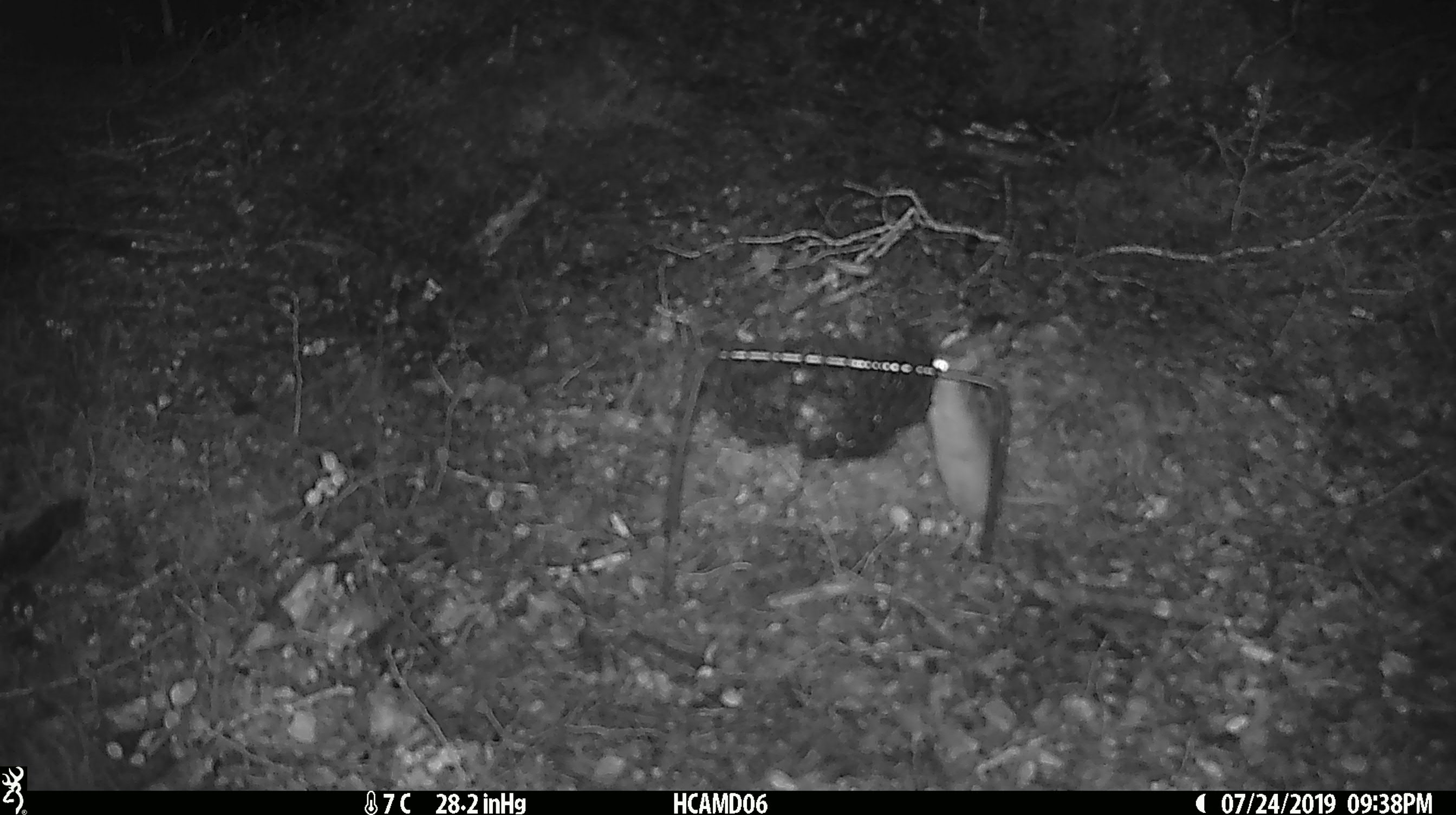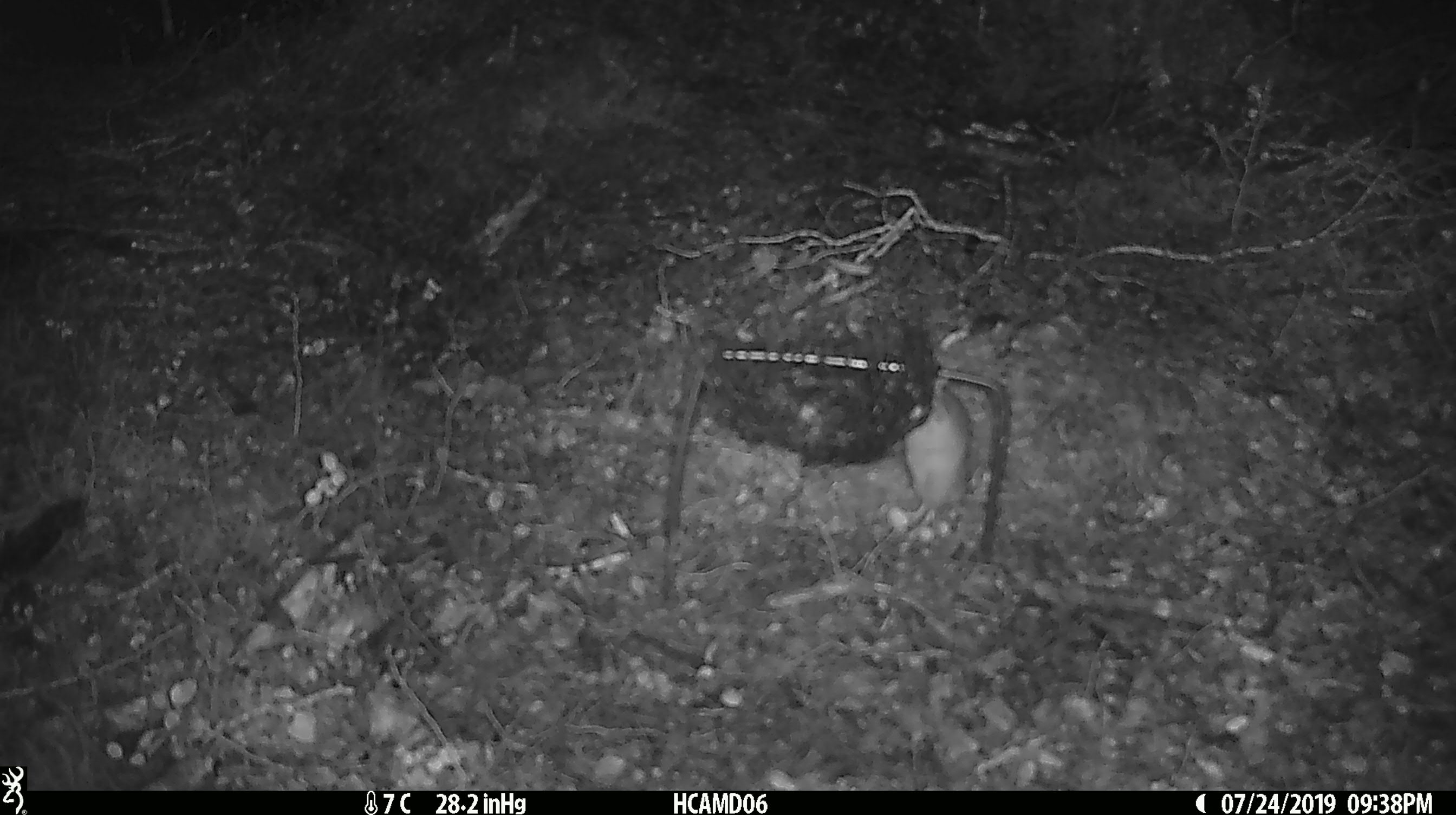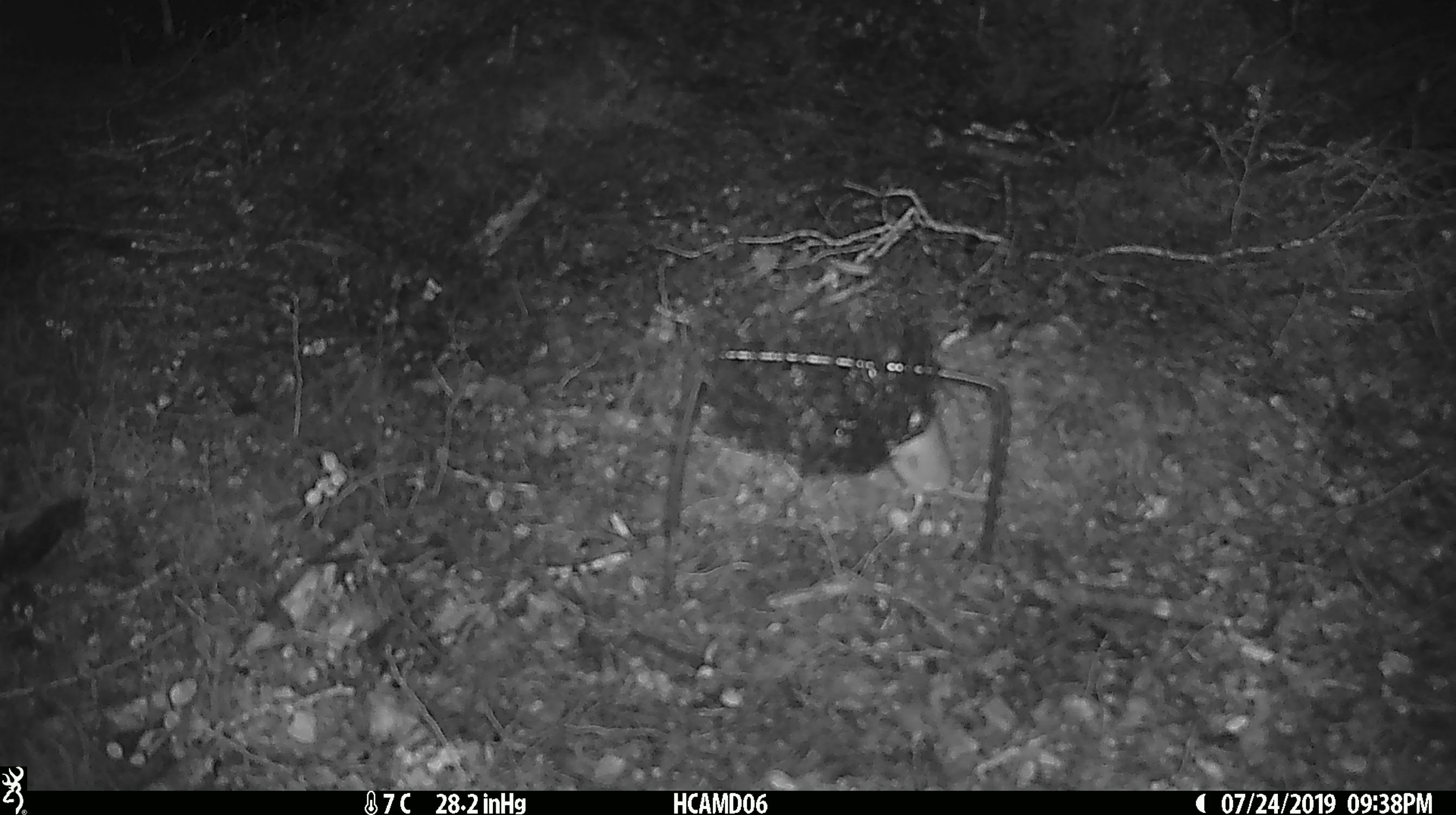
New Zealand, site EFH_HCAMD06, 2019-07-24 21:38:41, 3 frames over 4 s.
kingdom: Animalia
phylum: Chordata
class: Mammalia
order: Rodentia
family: Muridae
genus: Mus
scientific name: Mus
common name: mouse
Mouse (Mus).